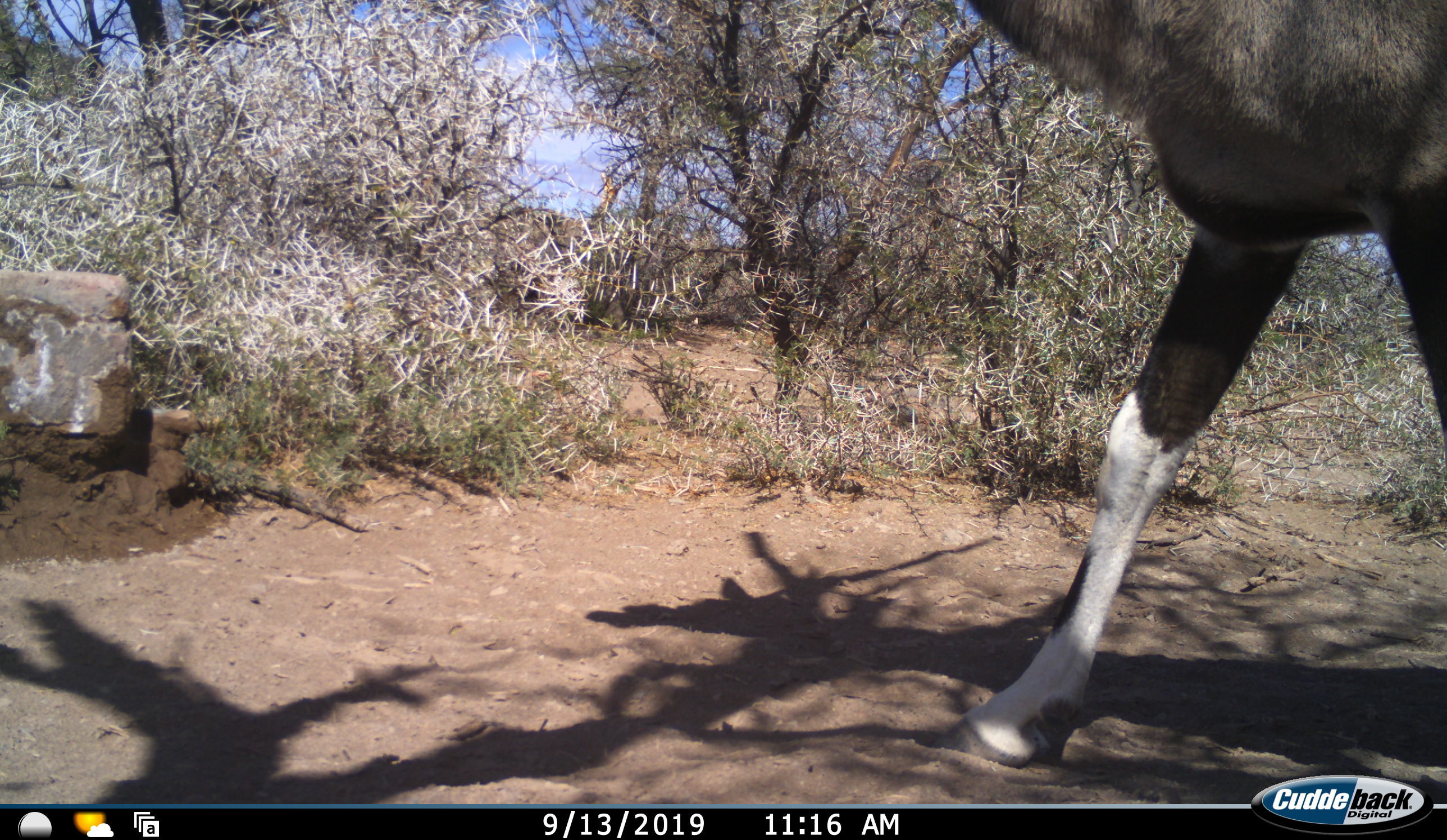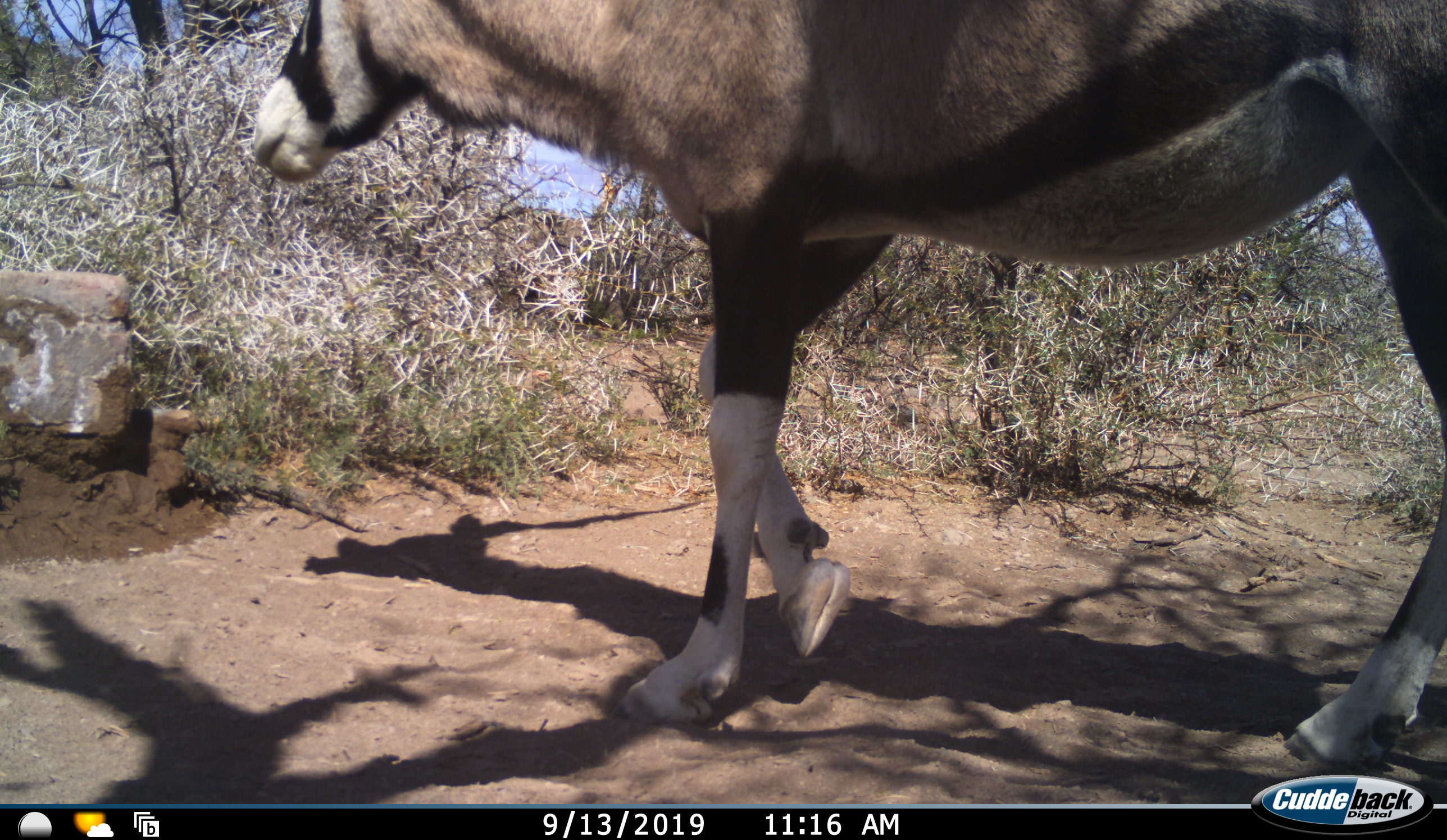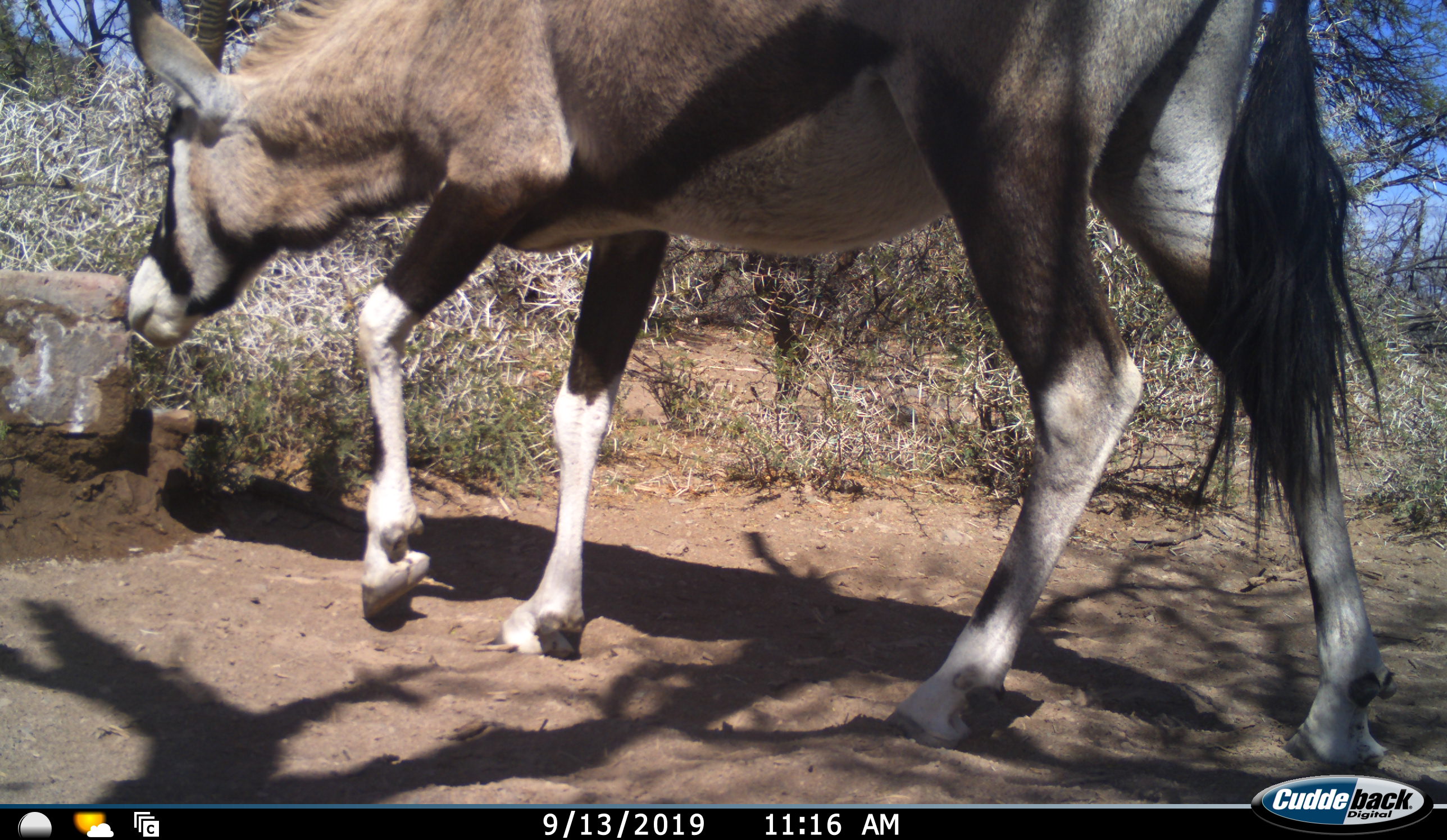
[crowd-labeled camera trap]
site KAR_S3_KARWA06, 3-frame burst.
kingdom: Animalia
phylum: Chordata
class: Mammalia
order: Artiodactyla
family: Bovidae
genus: Oryx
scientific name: Oryx gazella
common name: gemsbok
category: oryx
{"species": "oryx (gemsbok) (Oryx gazella)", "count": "1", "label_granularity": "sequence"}